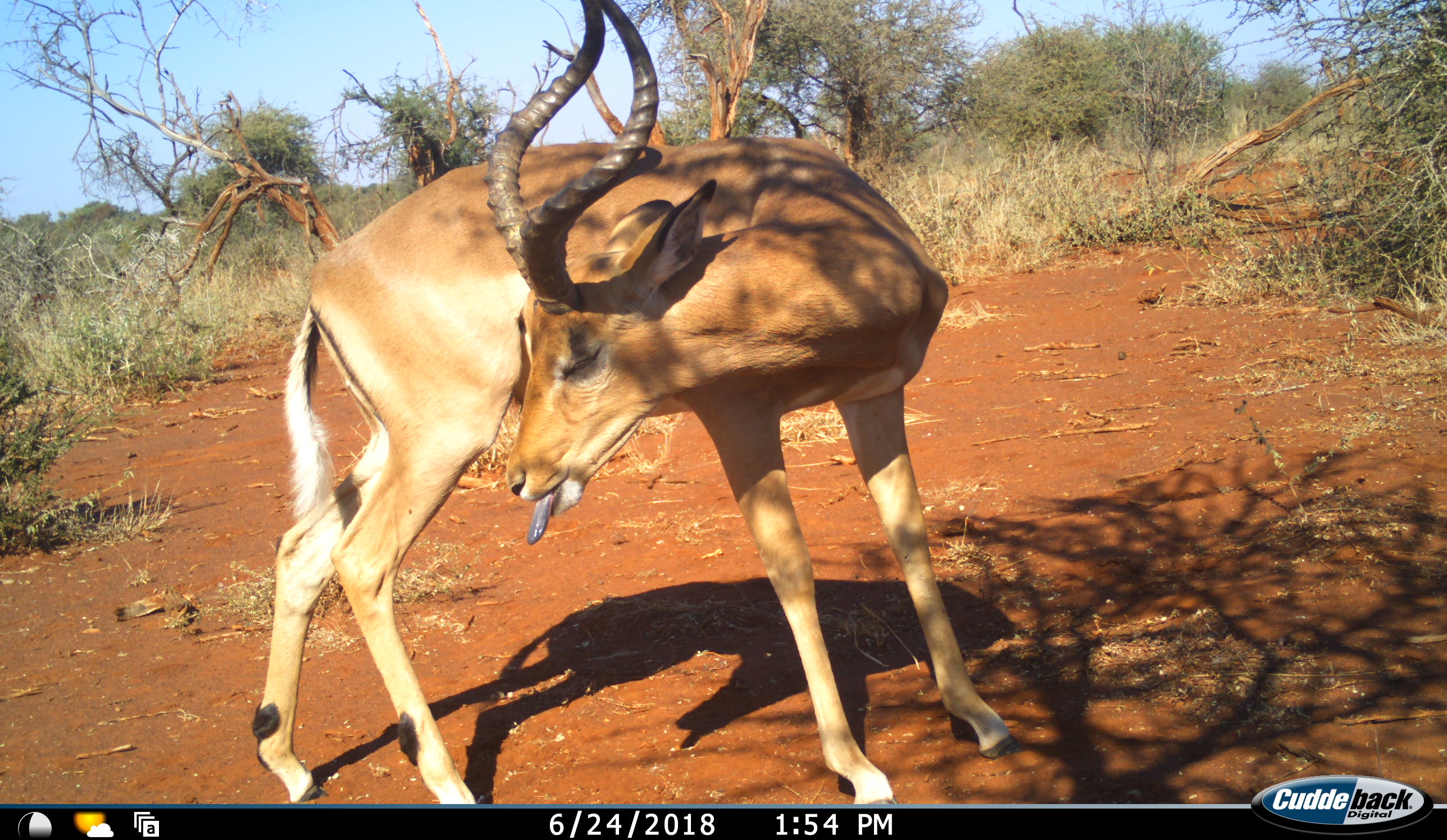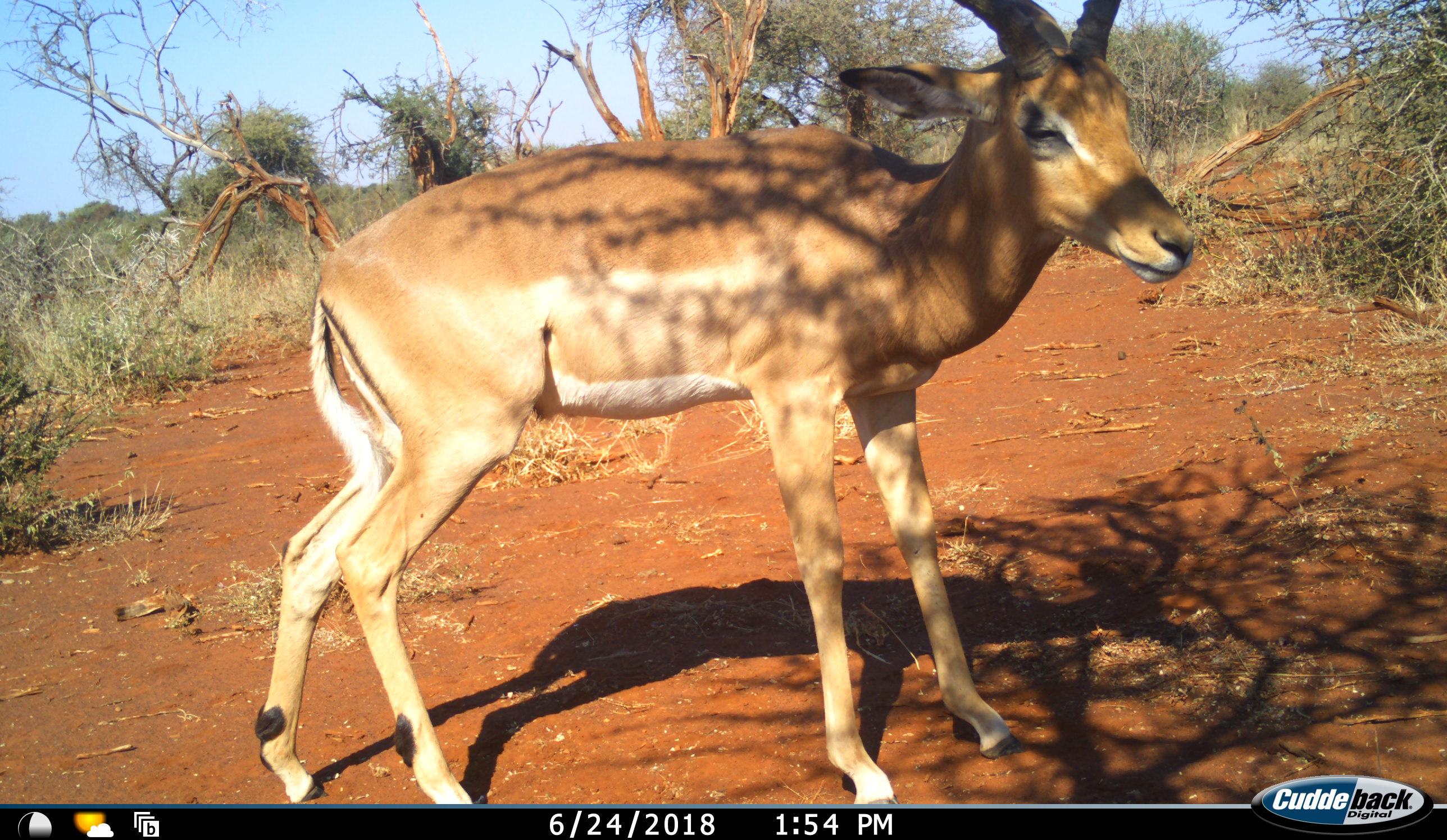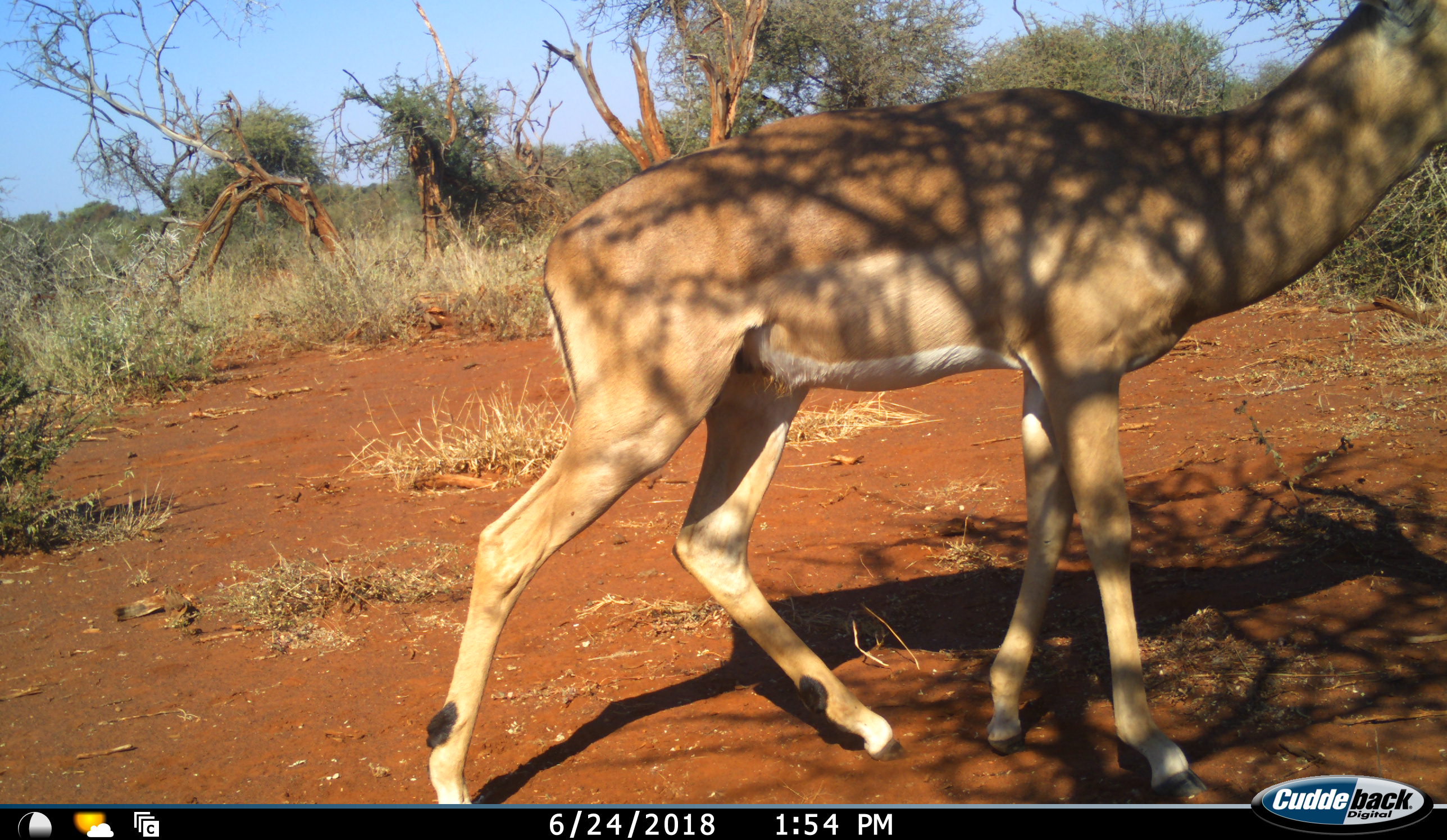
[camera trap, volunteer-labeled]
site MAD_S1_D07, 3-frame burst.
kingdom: Animalia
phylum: Chordata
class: Mammalia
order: Artiodactyla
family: Bovidae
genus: Aepyceros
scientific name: Aepyceros melampus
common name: impala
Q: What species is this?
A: Impala (Aepyceros melampus).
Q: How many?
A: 1.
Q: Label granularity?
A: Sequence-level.